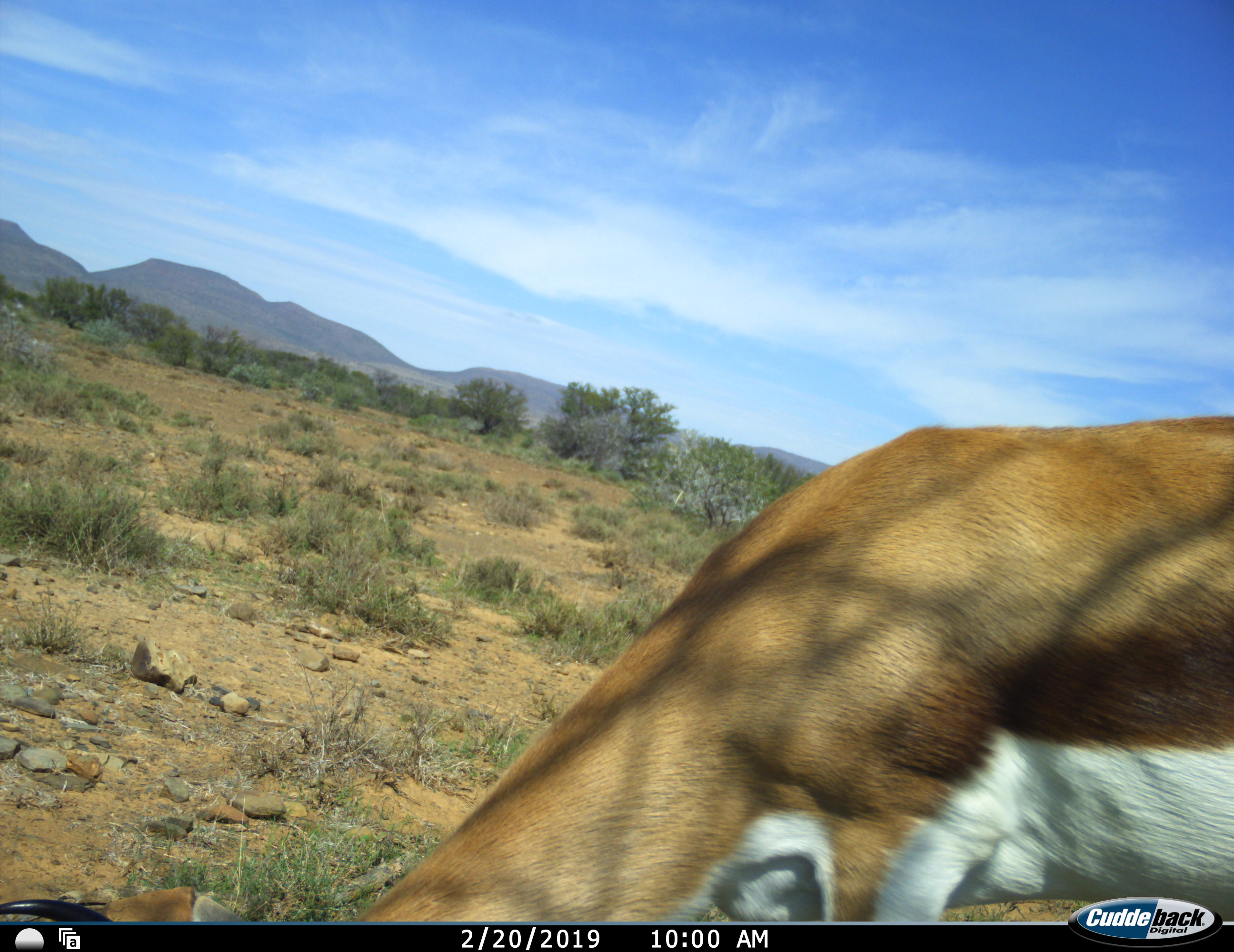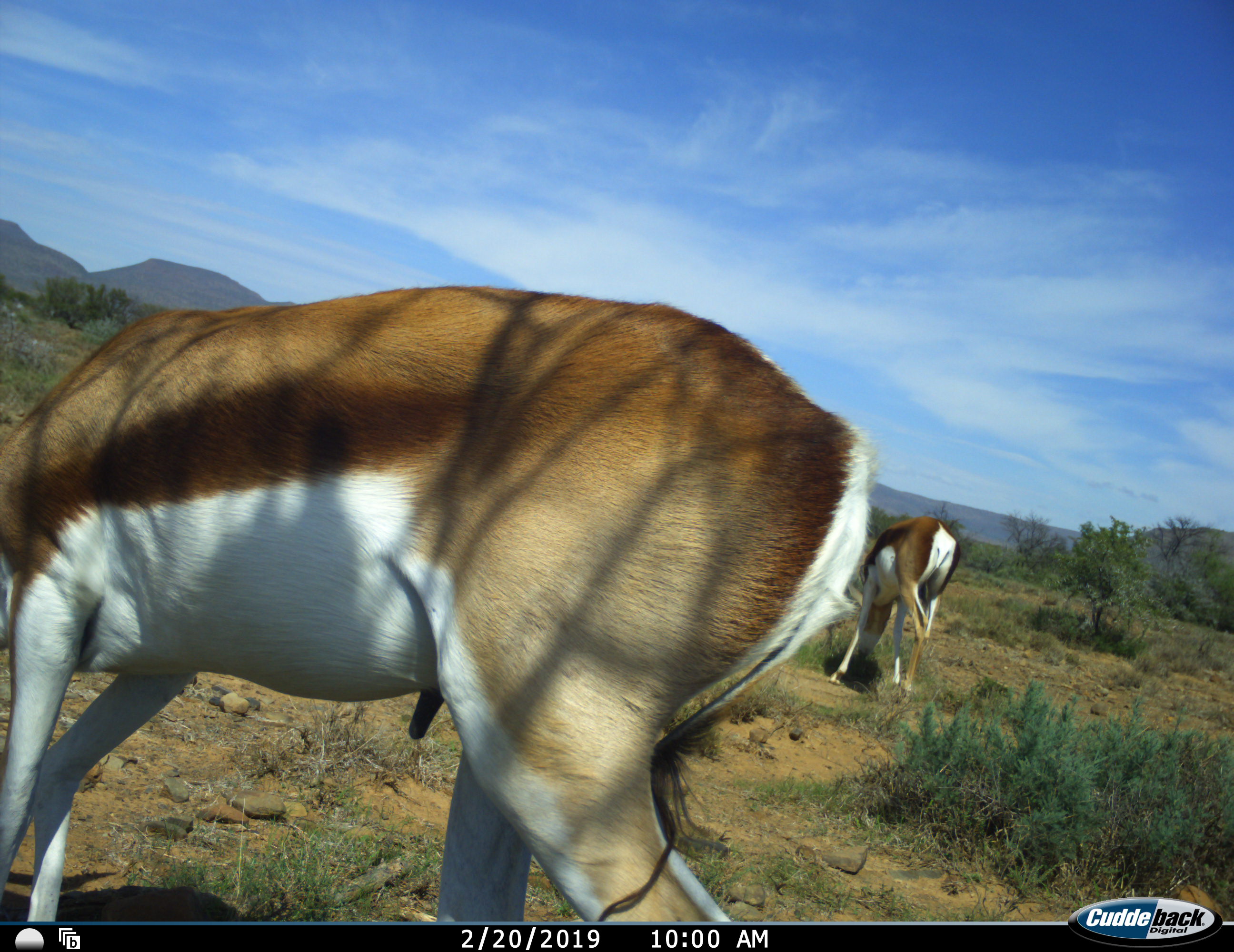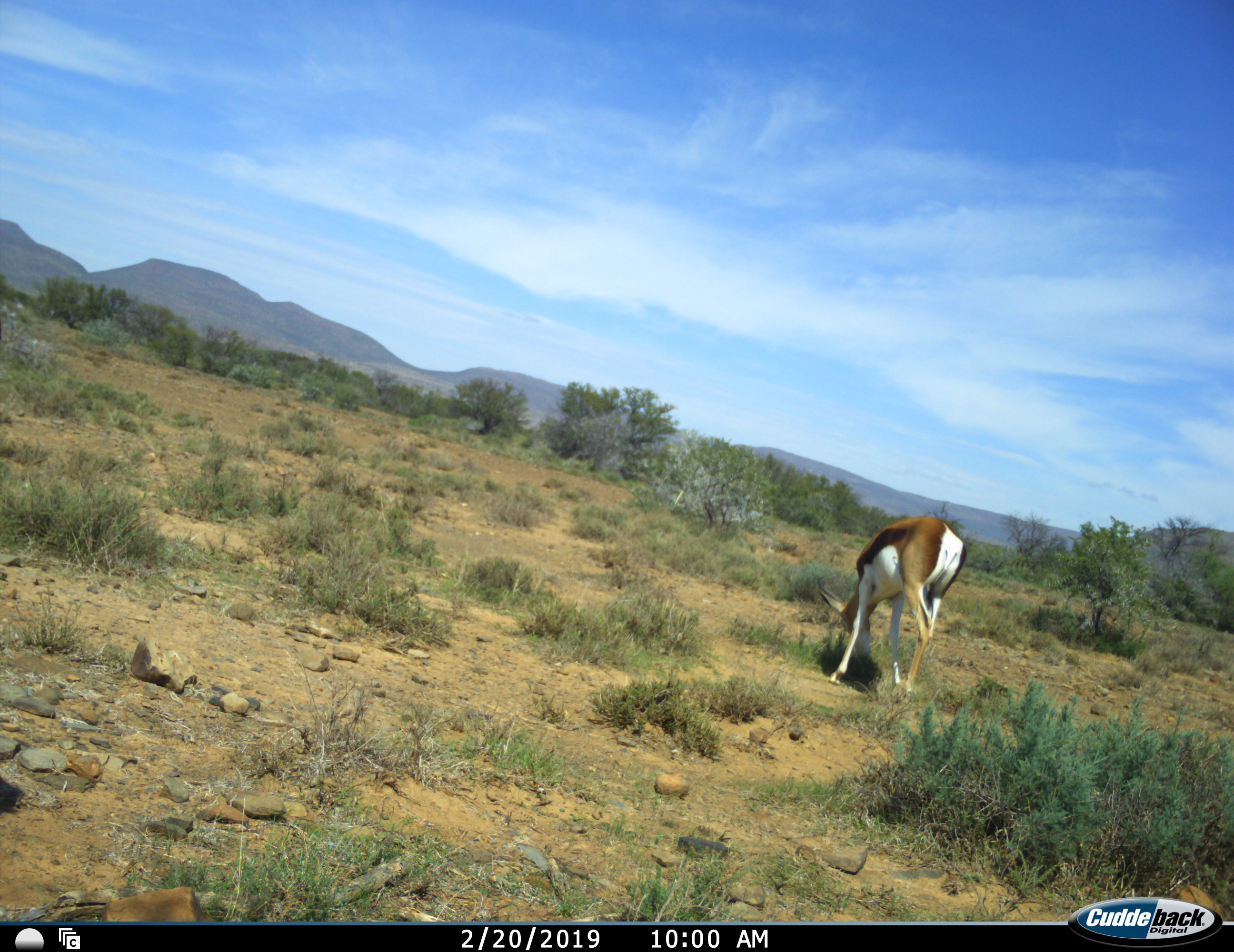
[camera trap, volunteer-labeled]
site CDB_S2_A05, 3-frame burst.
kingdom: Animalia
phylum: Chordata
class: Mammalia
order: Artiodactyla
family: Bovidae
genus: Antidorcas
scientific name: Antidorcas marsupialis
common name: springbok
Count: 2.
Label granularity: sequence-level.